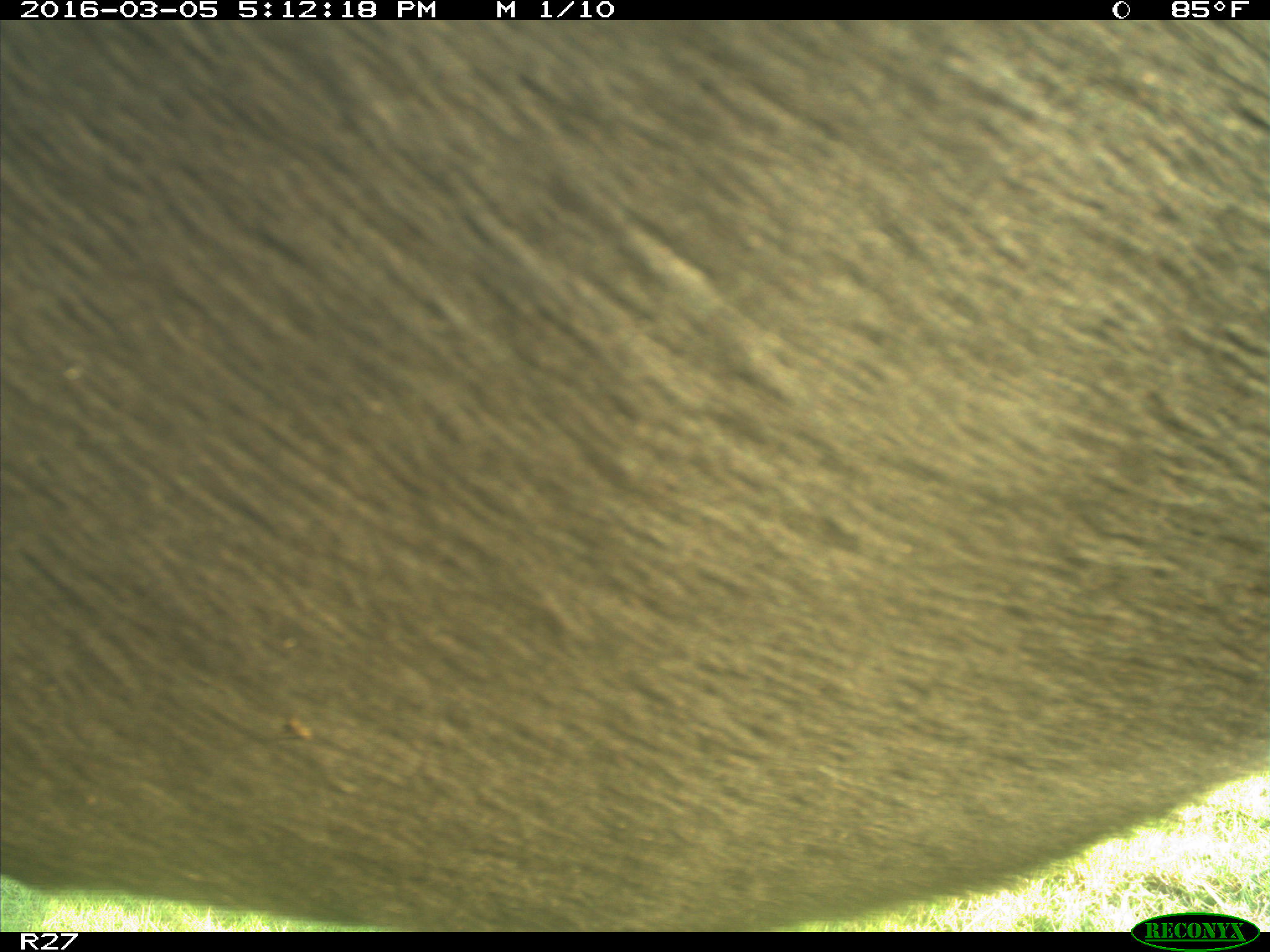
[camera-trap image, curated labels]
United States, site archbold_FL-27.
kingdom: Animalia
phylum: Chordata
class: Mammalia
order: Artiodactyla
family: Bovidae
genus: Bos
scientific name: Bos taurus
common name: domestic cow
Bos taurus (domestic cow).